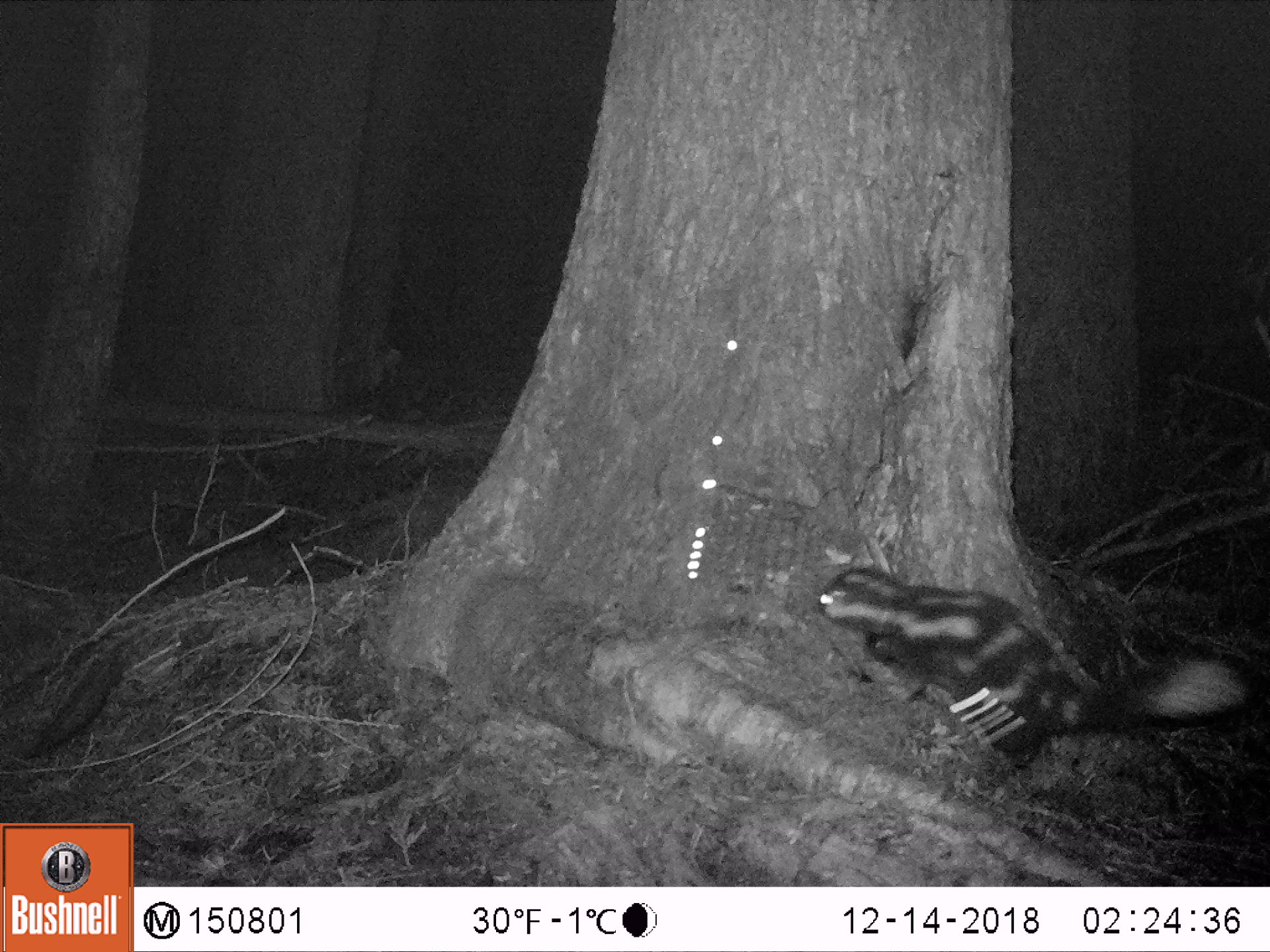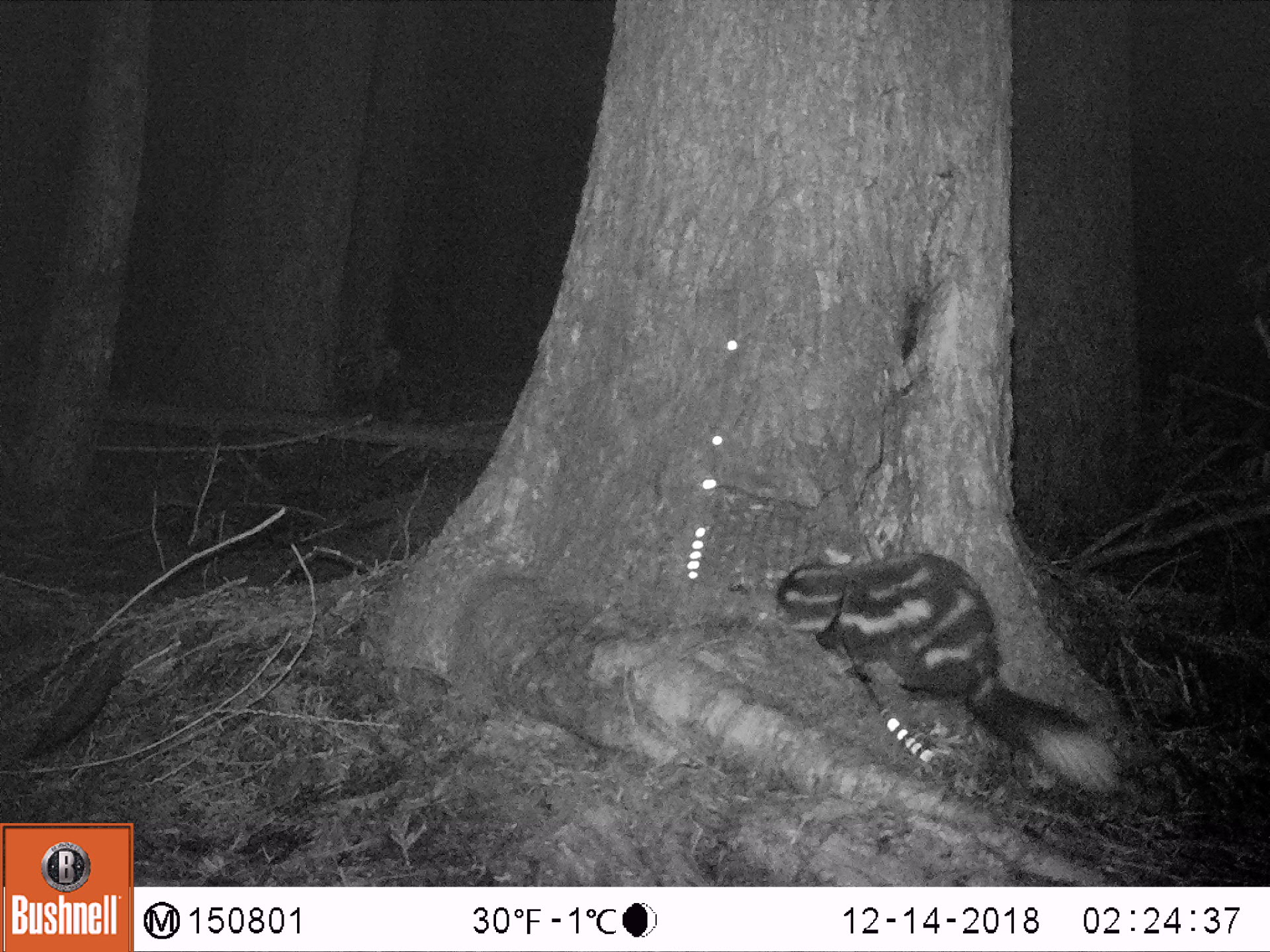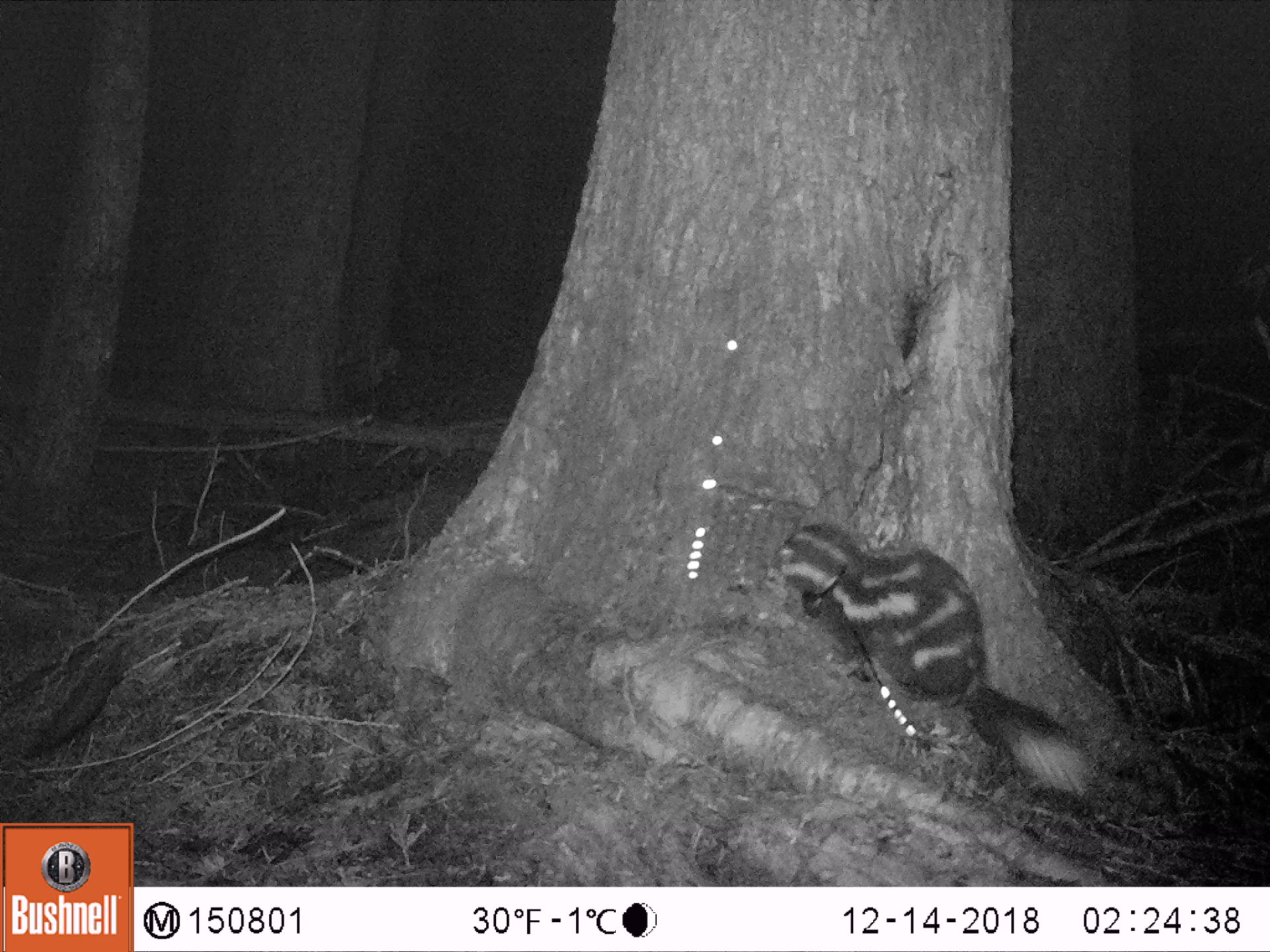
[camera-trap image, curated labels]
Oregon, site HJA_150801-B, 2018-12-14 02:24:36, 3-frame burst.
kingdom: Animalia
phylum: Chordata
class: Mammalia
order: Carnivora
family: Mephitidae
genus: Spilogale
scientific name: Spilogale gracilis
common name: western spotted skunk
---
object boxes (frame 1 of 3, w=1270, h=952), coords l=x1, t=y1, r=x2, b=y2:
western spotted skunk: l=797, t=540, r=1257, b=796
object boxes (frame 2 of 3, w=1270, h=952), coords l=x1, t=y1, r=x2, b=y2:
western spotted skunk: l=773, t=527, r=1147, b=817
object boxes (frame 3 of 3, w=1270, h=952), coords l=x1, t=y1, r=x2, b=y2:
western spotted skunk: l=773, t=508, r=1103, b=818